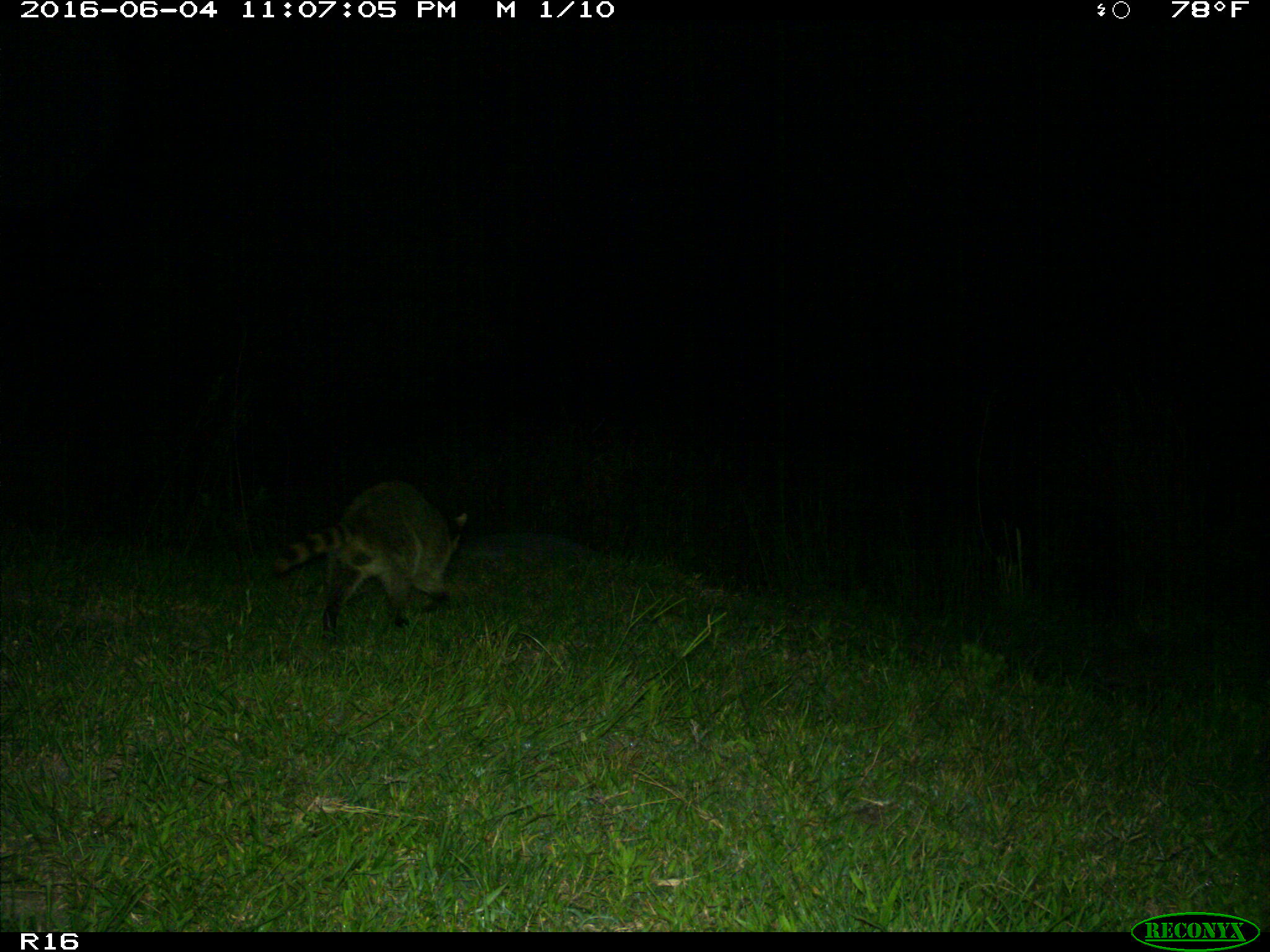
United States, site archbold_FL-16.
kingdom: Animalia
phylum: Chordata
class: Mammalia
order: Carnivora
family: Procyonidae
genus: Procyon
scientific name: Procyon lotor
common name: common raccoon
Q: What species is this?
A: Procyon lotor (common raccoon).